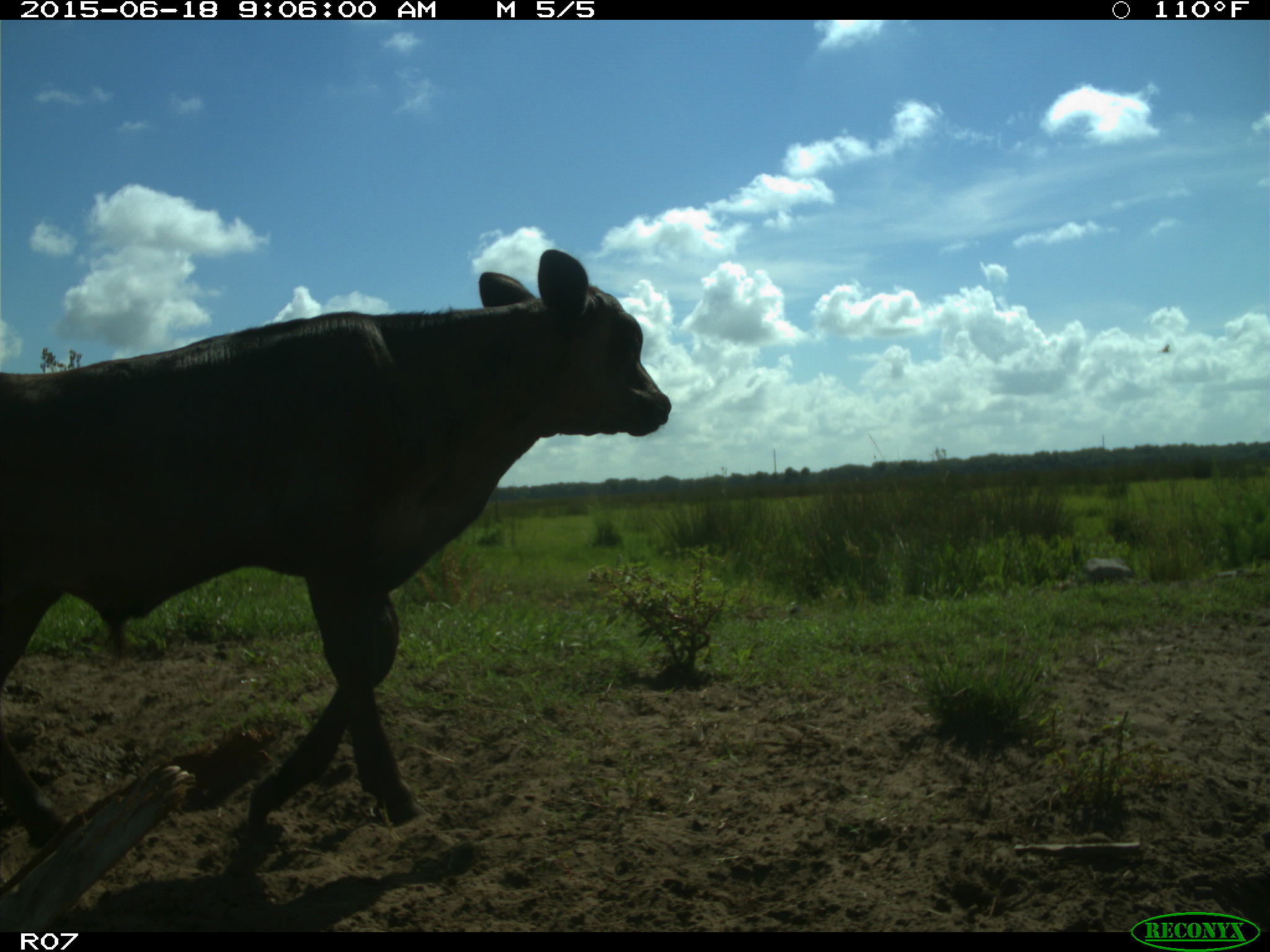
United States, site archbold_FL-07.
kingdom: Animalia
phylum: Chordata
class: Mammalia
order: Artiodactyla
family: Bovidae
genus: Bos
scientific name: Bos taurus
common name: domestic cow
Bos taurus (domestic cow).